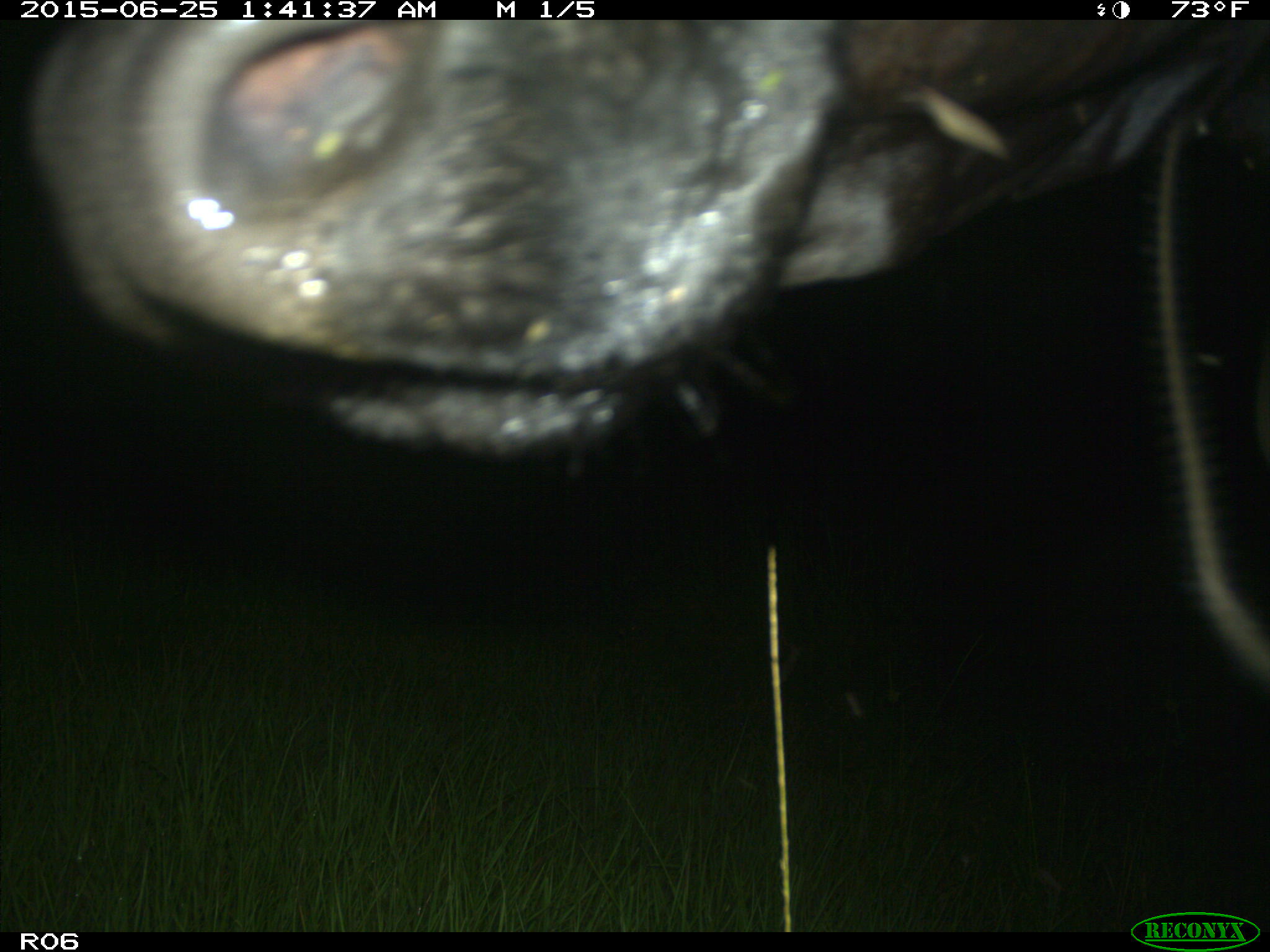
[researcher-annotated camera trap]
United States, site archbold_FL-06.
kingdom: Animalia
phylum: Chordata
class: Mammalia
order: Artiodactyla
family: Bovidae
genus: Bos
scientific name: Bos taurus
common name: domestic cow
Bos taurus (domestic cow).